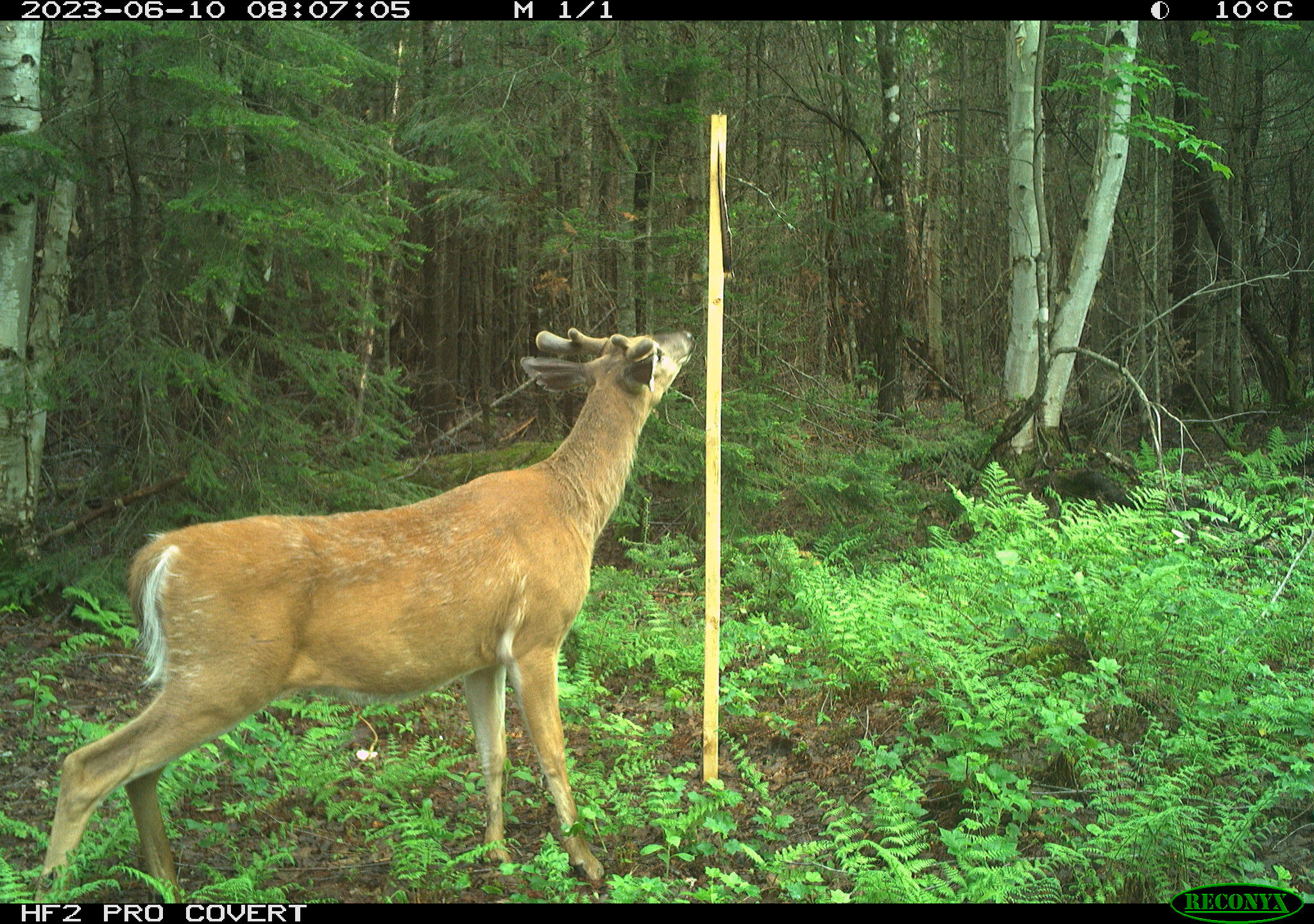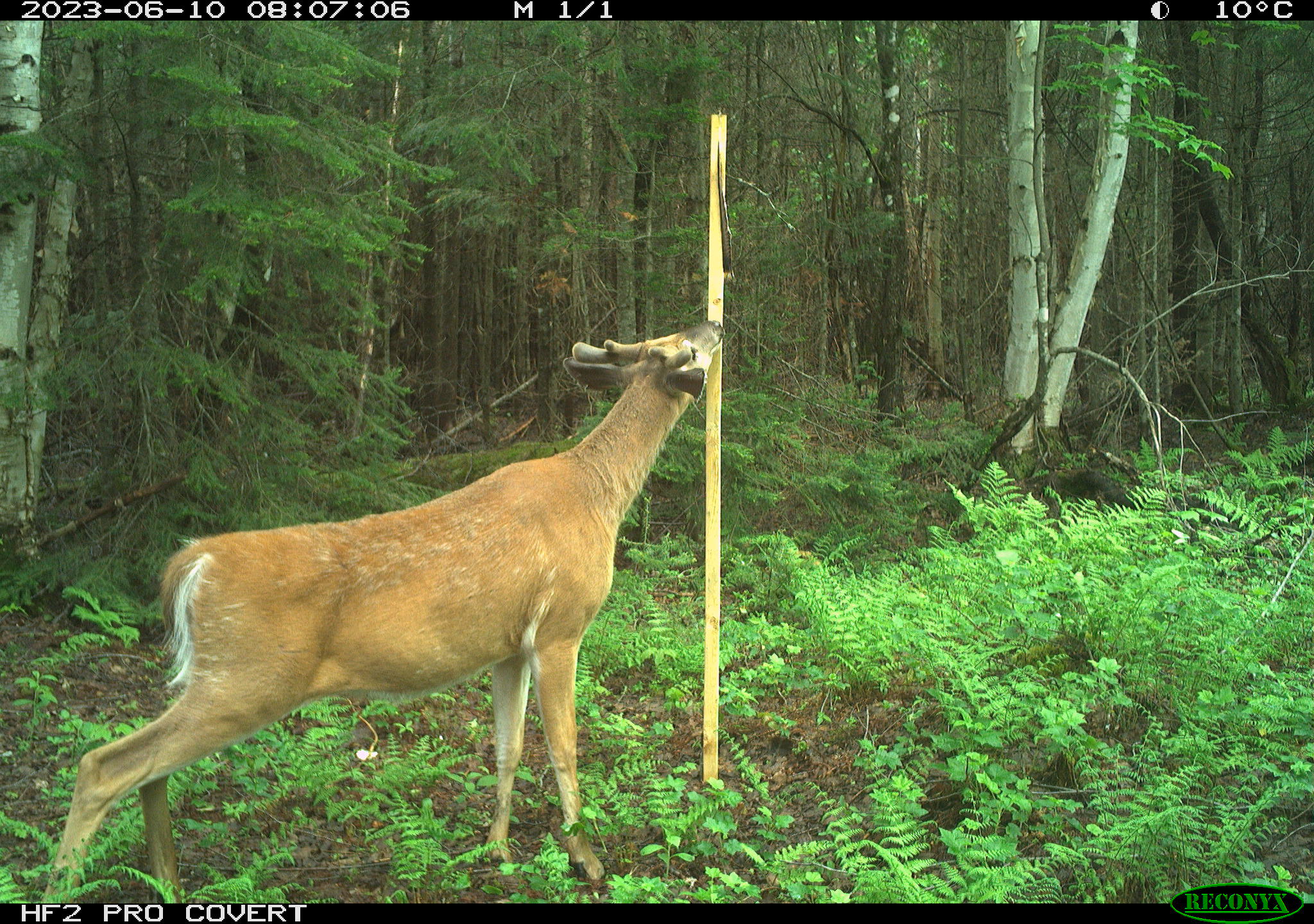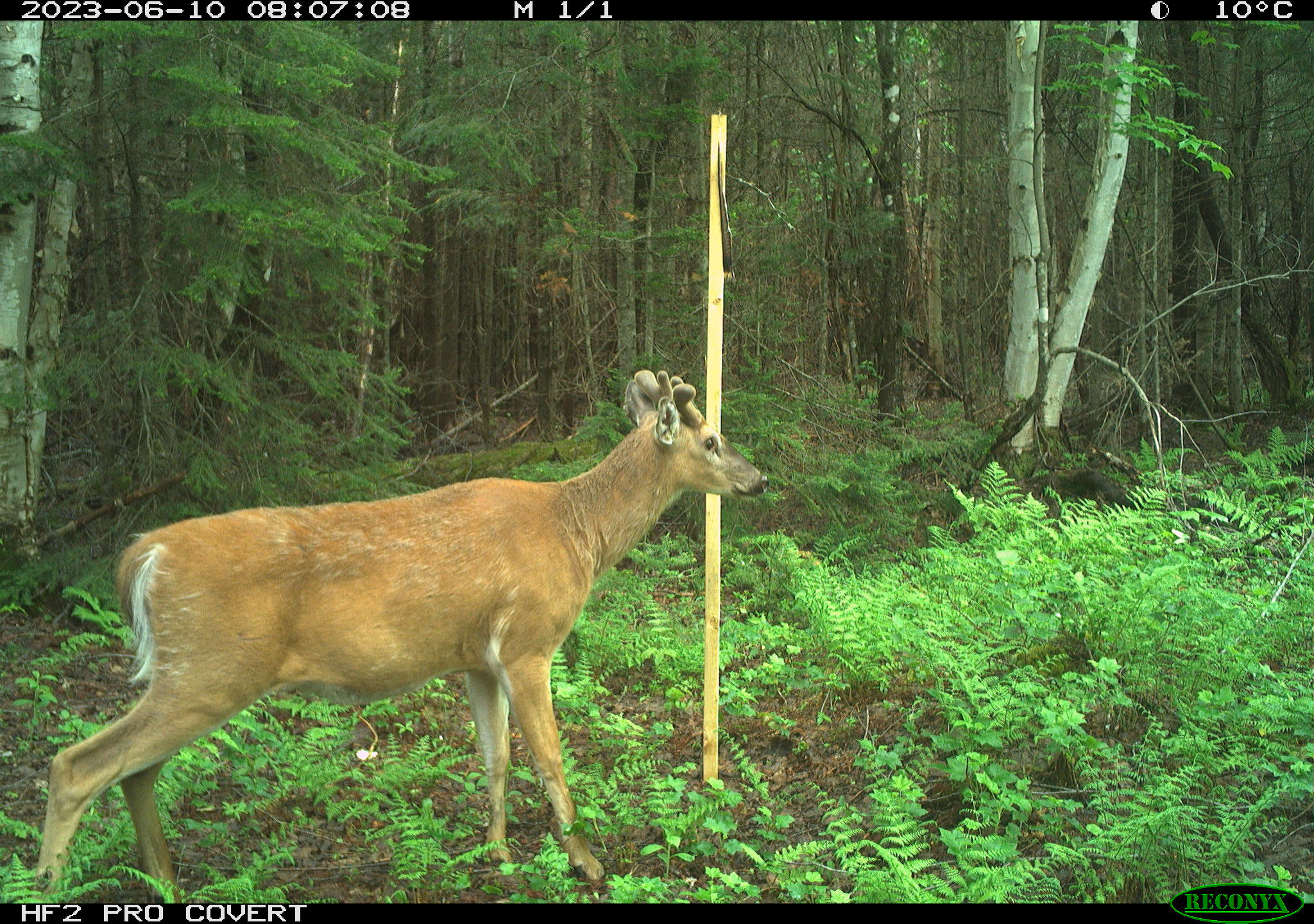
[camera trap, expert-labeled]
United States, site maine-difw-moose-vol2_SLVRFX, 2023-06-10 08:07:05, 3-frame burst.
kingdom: Animalia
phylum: Chordata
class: Mammalia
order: Artiodactyla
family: Cervidae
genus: Odocoileus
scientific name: Odocoileus virginianus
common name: white-tailed deer